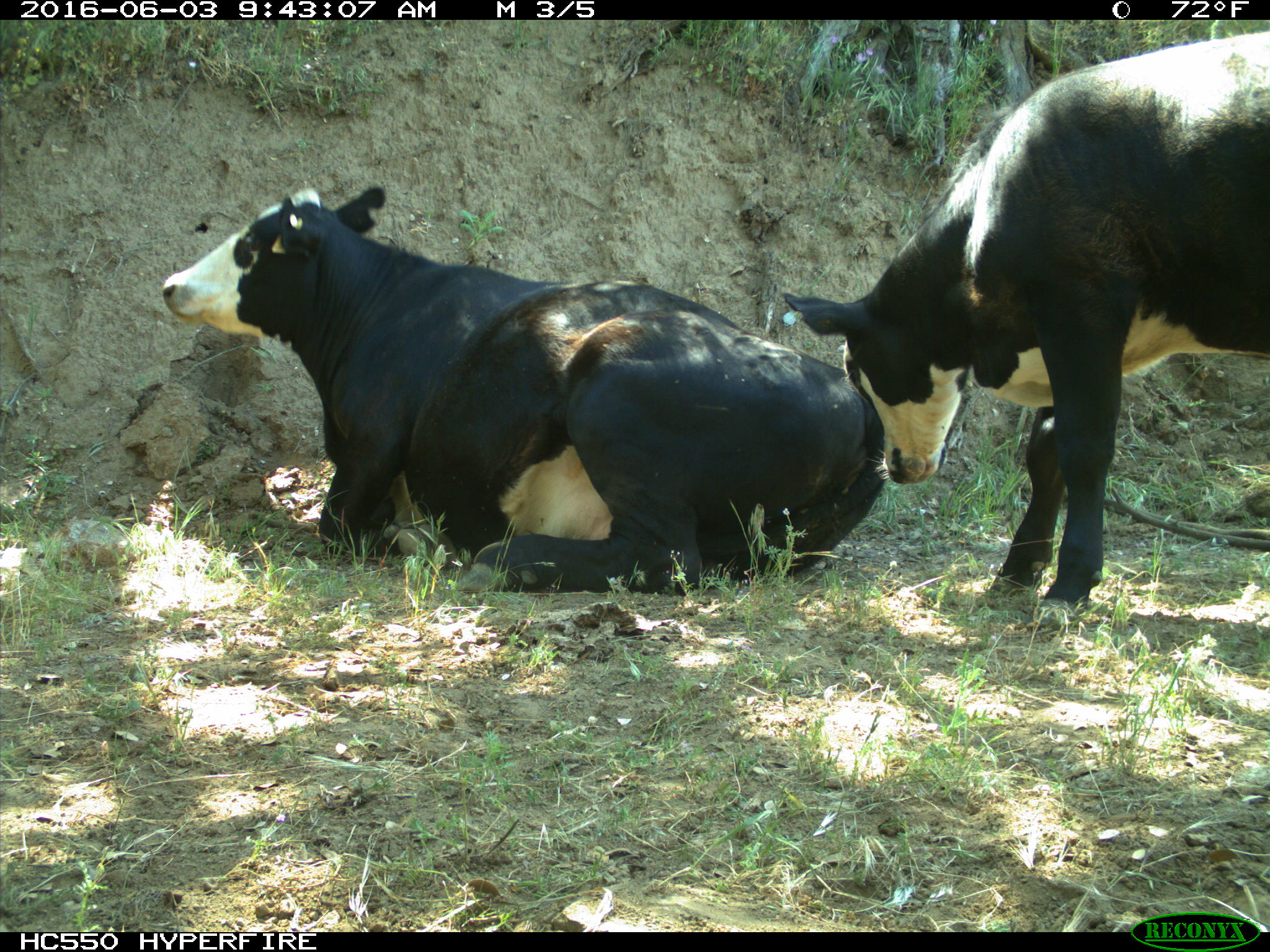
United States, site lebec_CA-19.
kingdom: Animalia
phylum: Chordata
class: Mammalia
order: Artiodactyla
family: Bovidae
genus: Bos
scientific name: Bos taurus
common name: domestic cow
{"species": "Bos taurus (domestic cow)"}